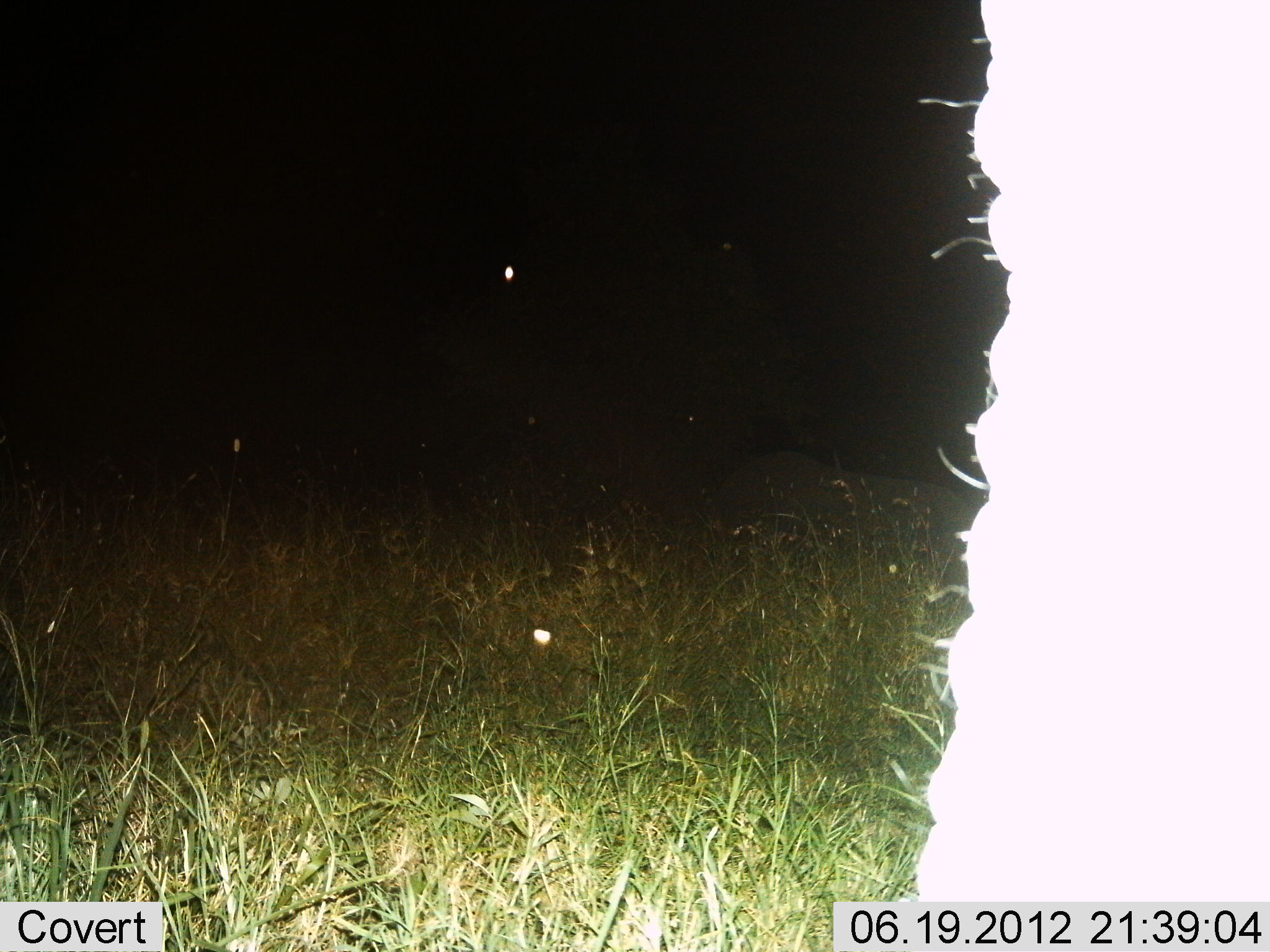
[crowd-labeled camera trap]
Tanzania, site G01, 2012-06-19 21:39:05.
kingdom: Animalia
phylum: Chordata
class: Mammalia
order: Proboscidea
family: Elephantidae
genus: Loxodonta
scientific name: Loxodonta africana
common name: african bush elephant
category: elephant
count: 1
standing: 100%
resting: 0%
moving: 10%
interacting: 0%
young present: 0%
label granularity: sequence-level